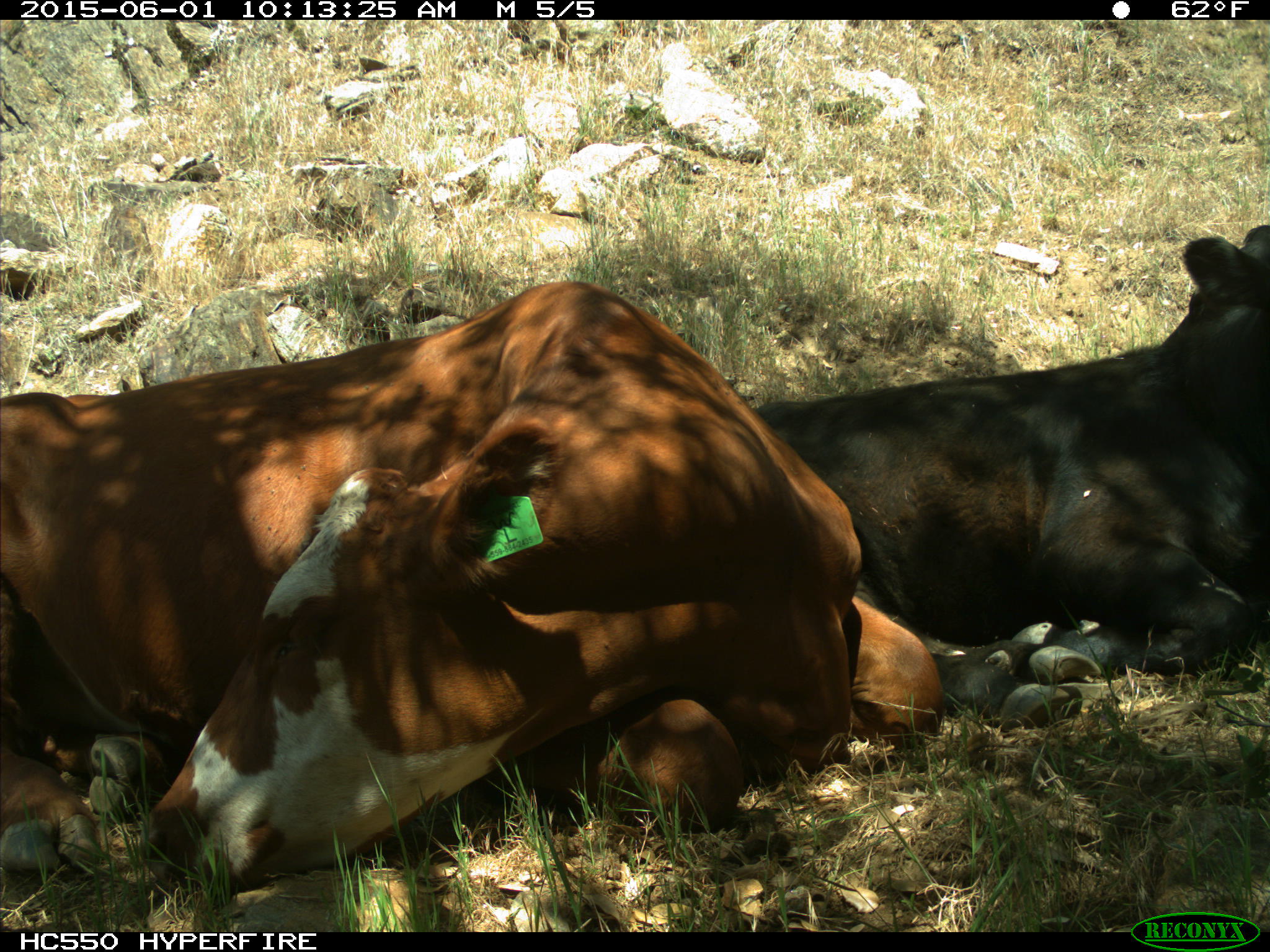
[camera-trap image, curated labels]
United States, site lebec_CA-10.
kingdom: Animalia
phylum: Chordata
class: Mammalia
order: Artiodactyla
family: Bovidae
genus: Bos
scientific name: Bos taurus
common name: domestic cow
Bos taurus (domestic cow).